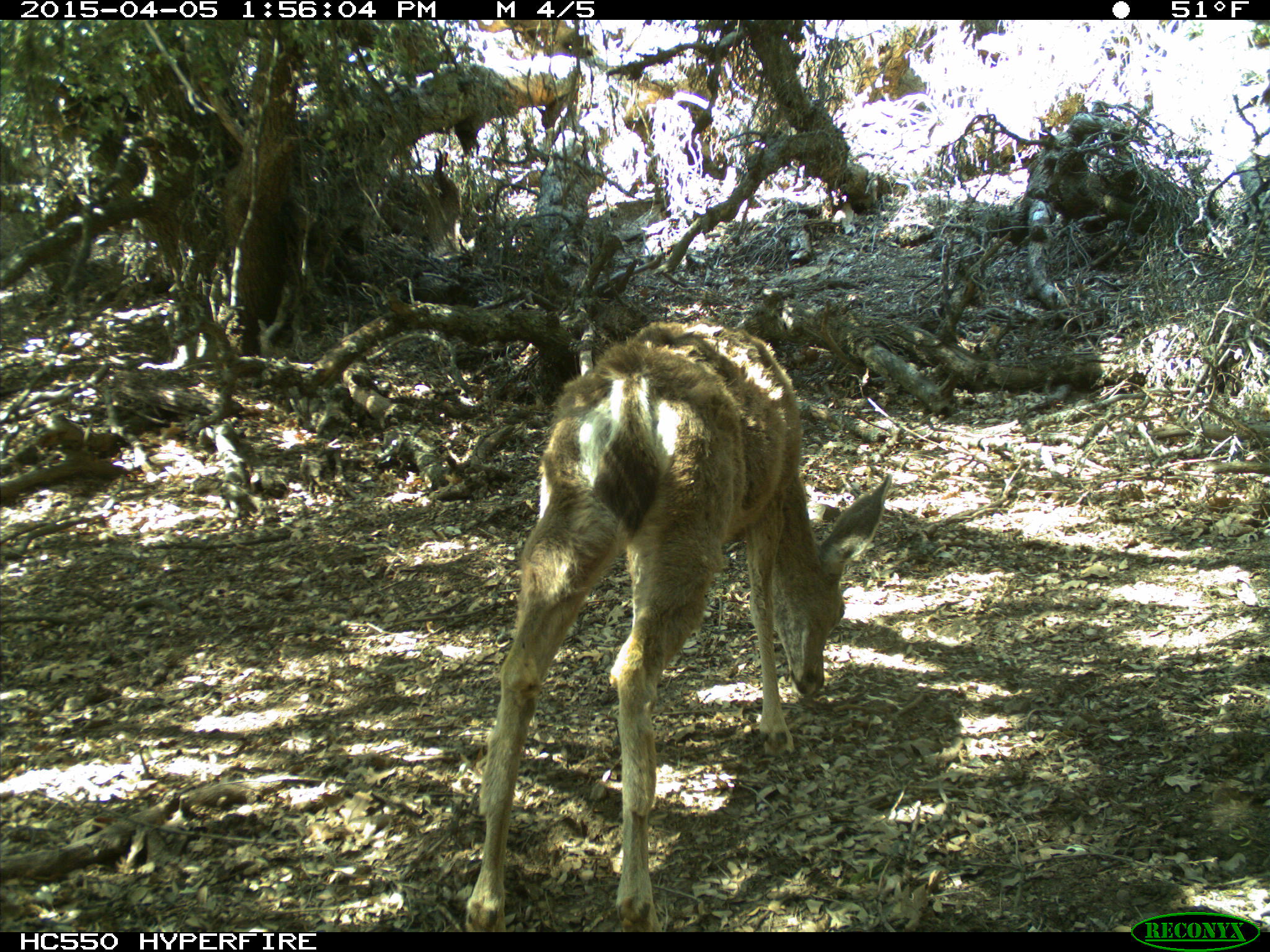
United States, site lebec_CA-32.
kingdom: Animalia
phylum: Chordata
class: Mammalia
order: Artiodactyla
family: Cervidae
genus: Odocoileus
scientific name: Odocoileus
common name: deer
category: unidentified deer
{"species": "unidentified deer (deer) (Odocoileus)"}